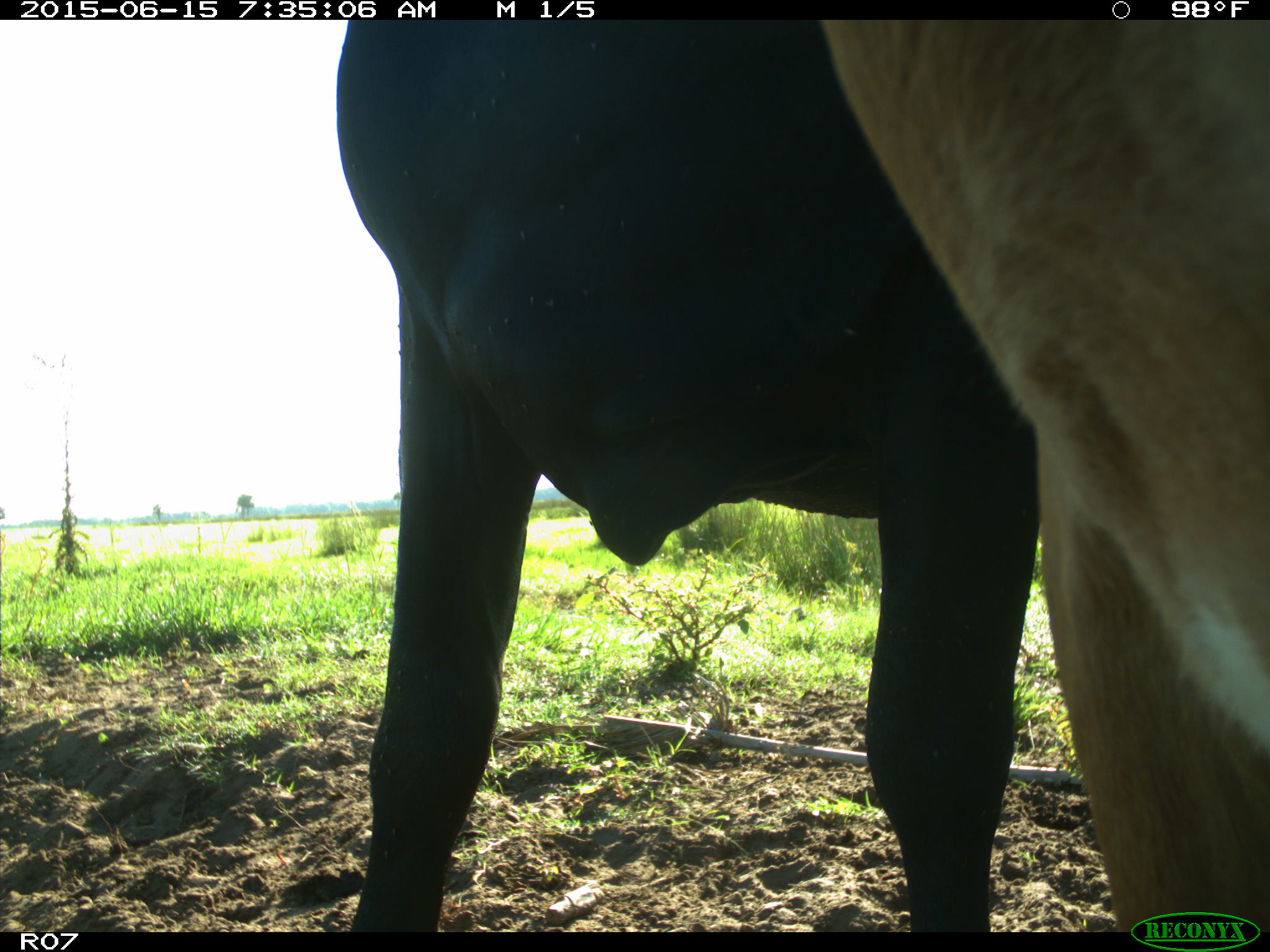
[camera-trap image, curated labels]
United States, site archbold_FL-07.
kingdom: Animalia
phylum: Chordata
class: Mammalia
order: Artiodactyla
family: Bovidae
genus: Bos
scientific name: Bos taurus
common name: domestic cow